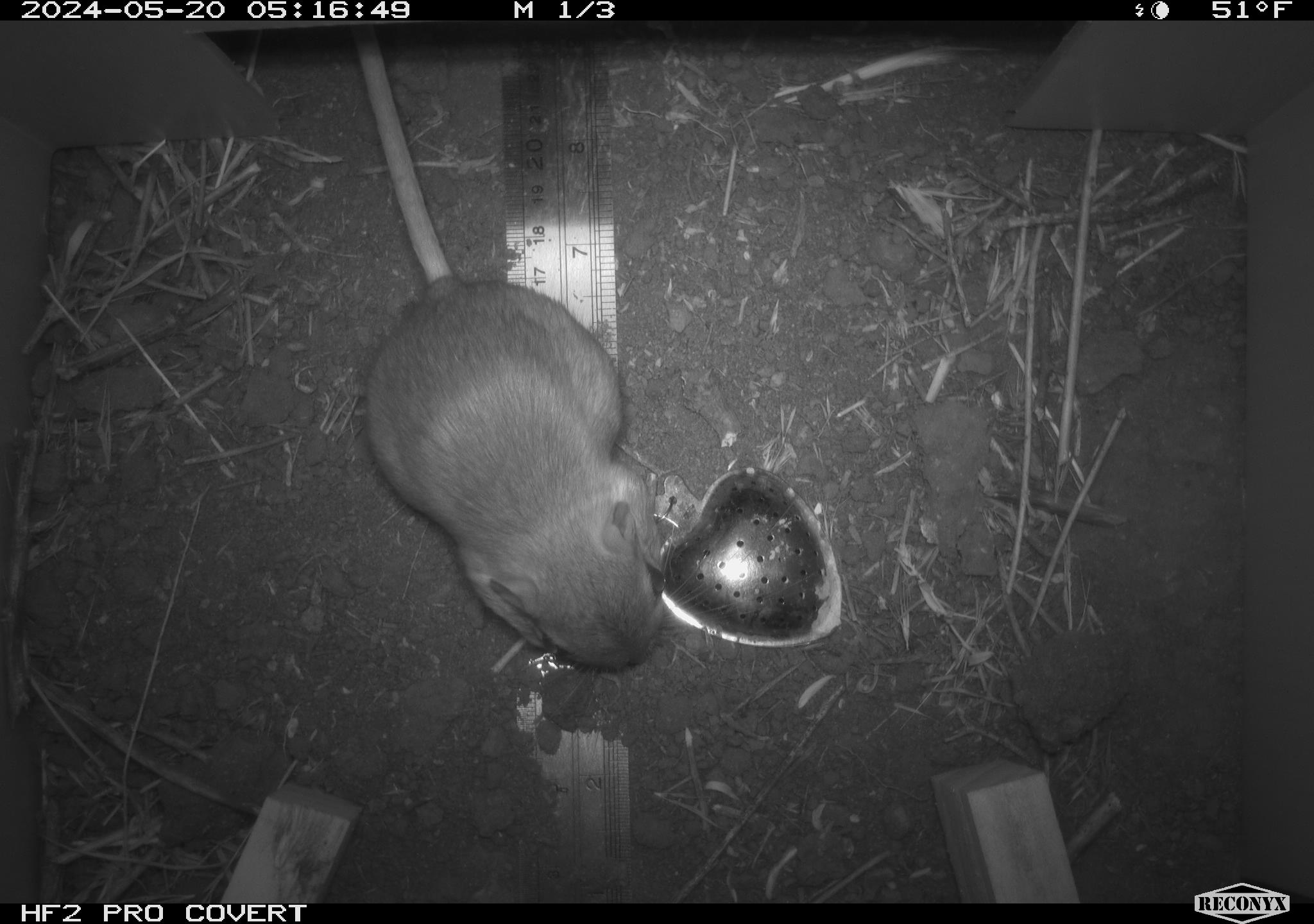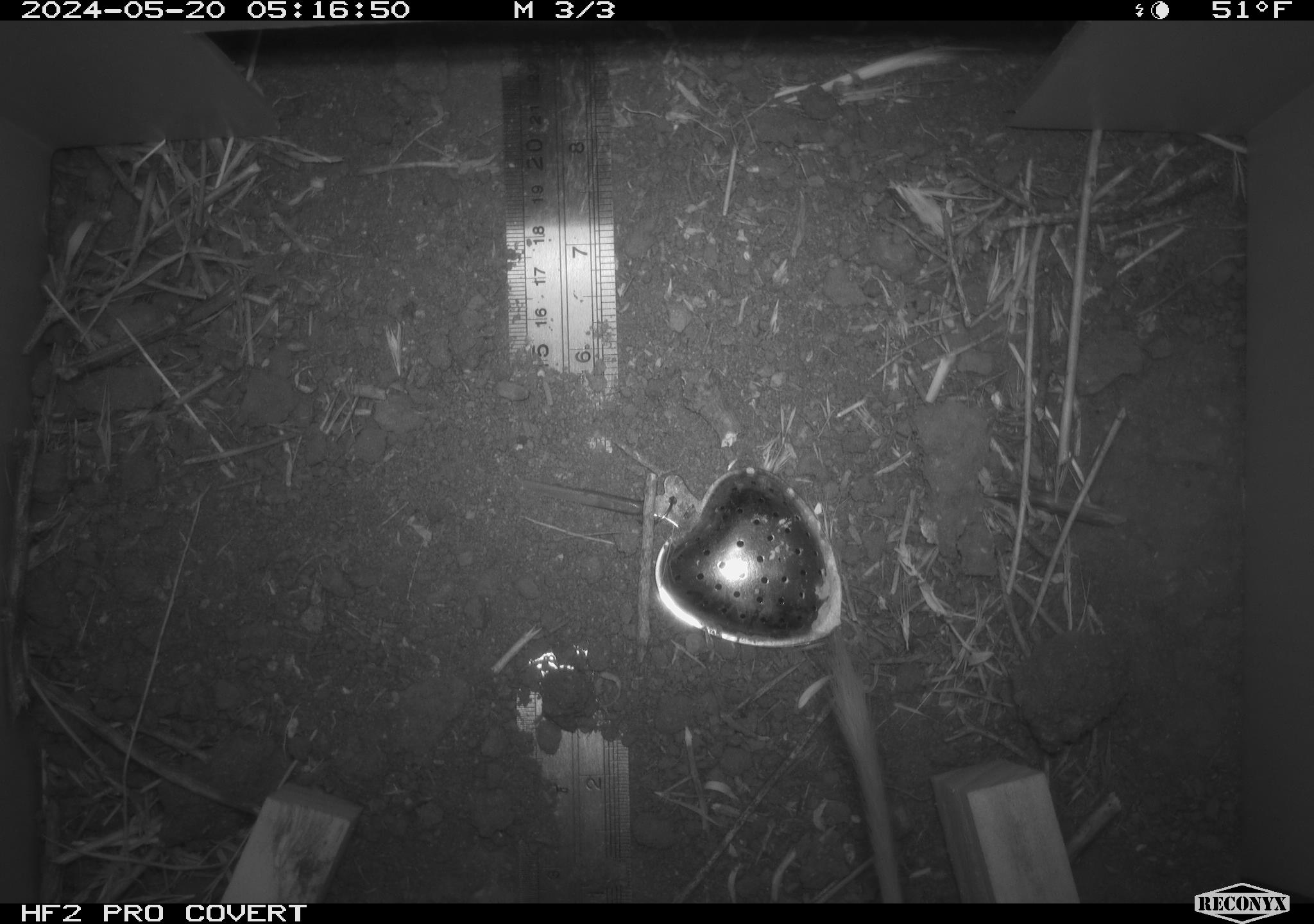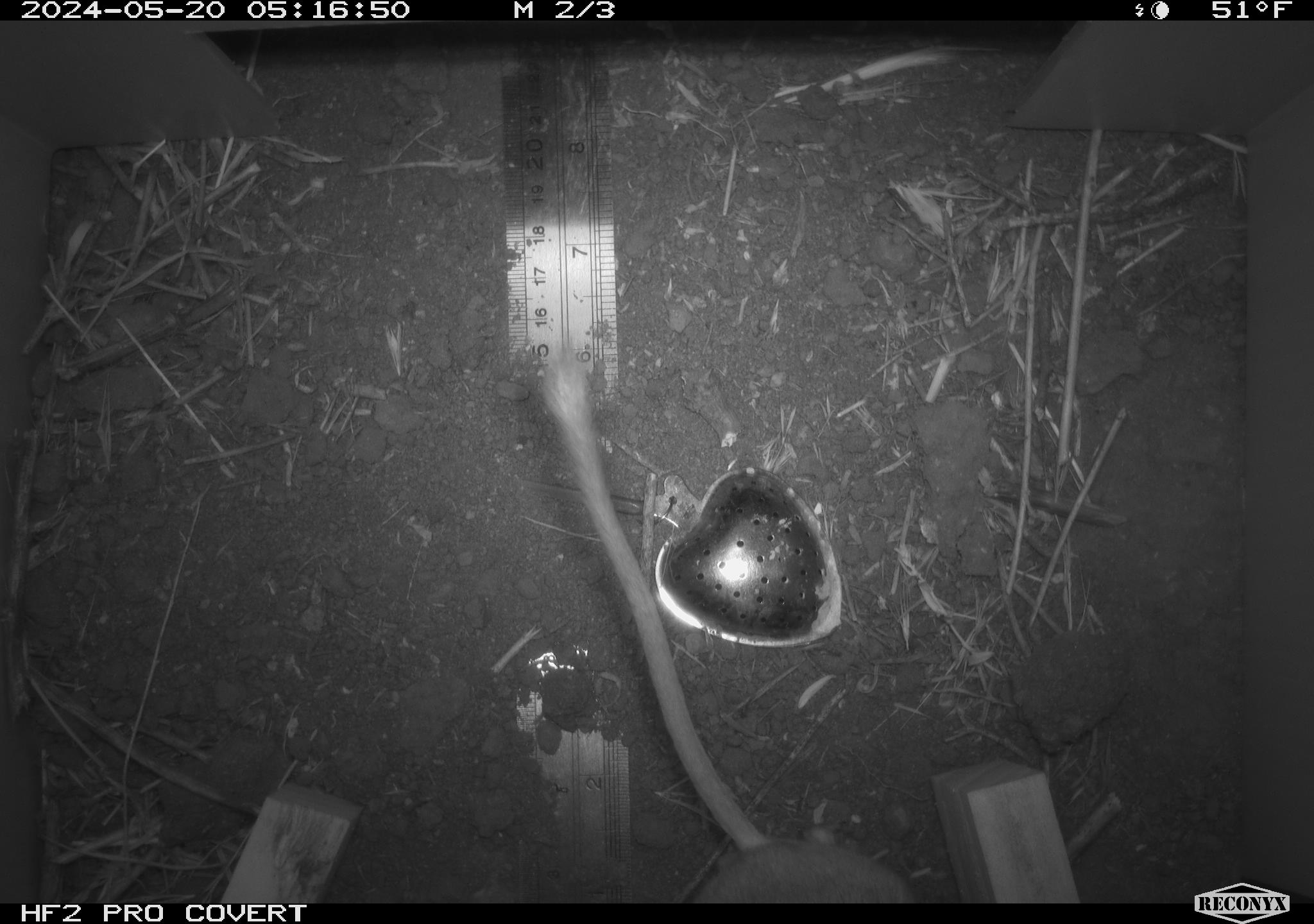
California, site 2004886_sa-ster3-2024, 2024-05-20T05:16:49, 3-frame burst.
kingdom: Animalia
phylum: Chordata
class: Mammalia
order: Rodentia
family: Heteromyidae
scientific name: Heteromyidae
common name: kangaroo rats and pocket mice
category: heteromyidae family